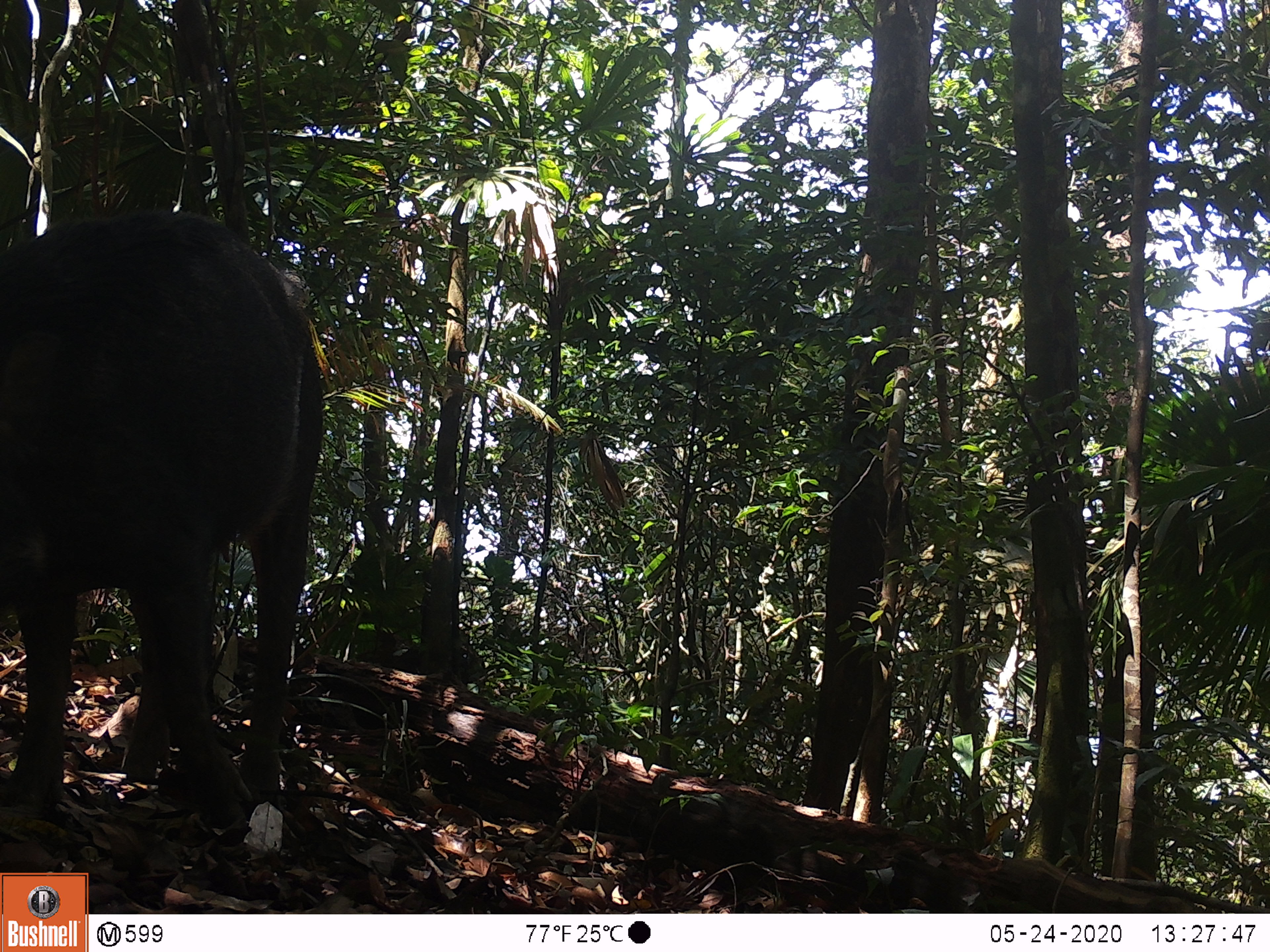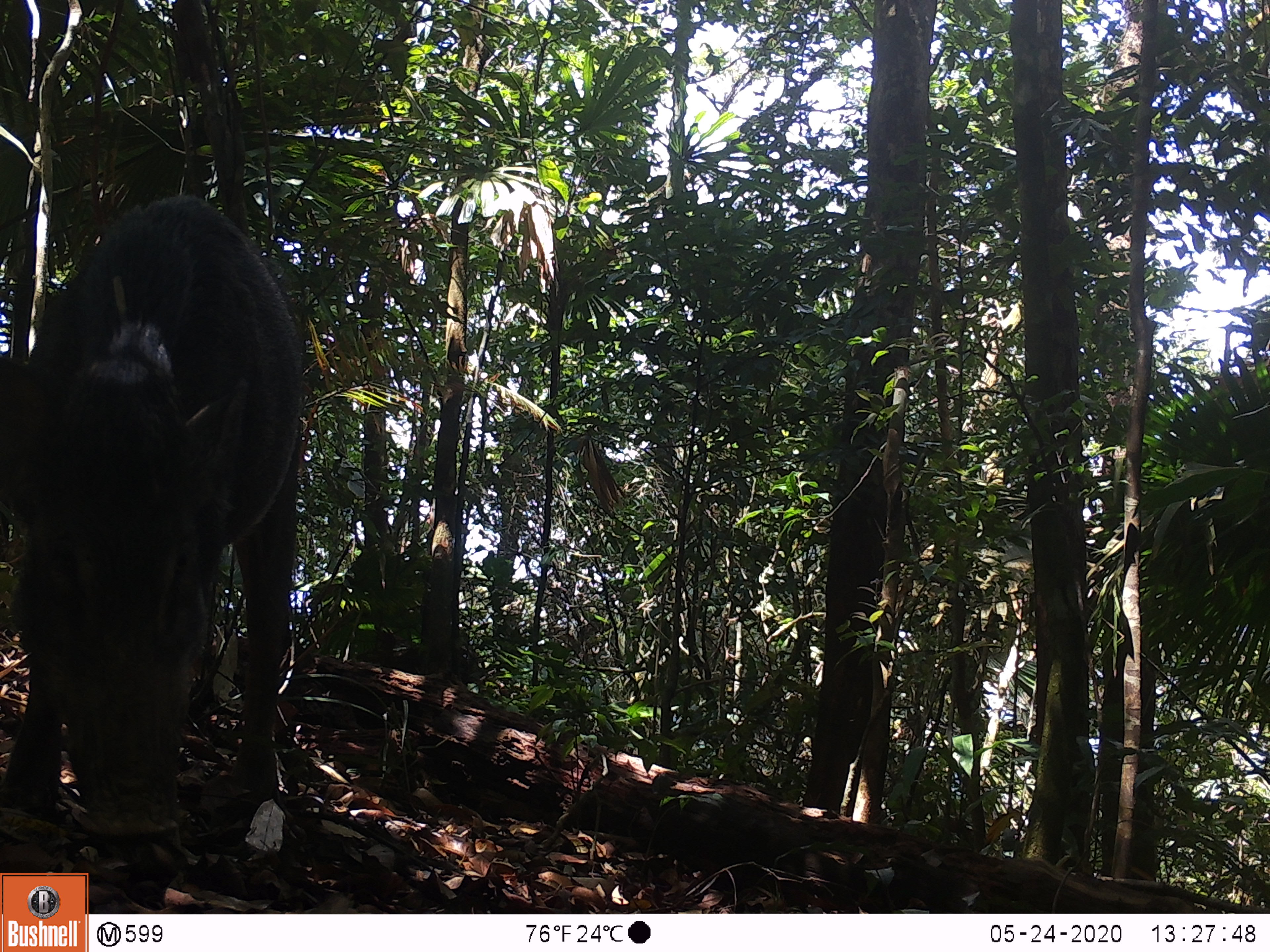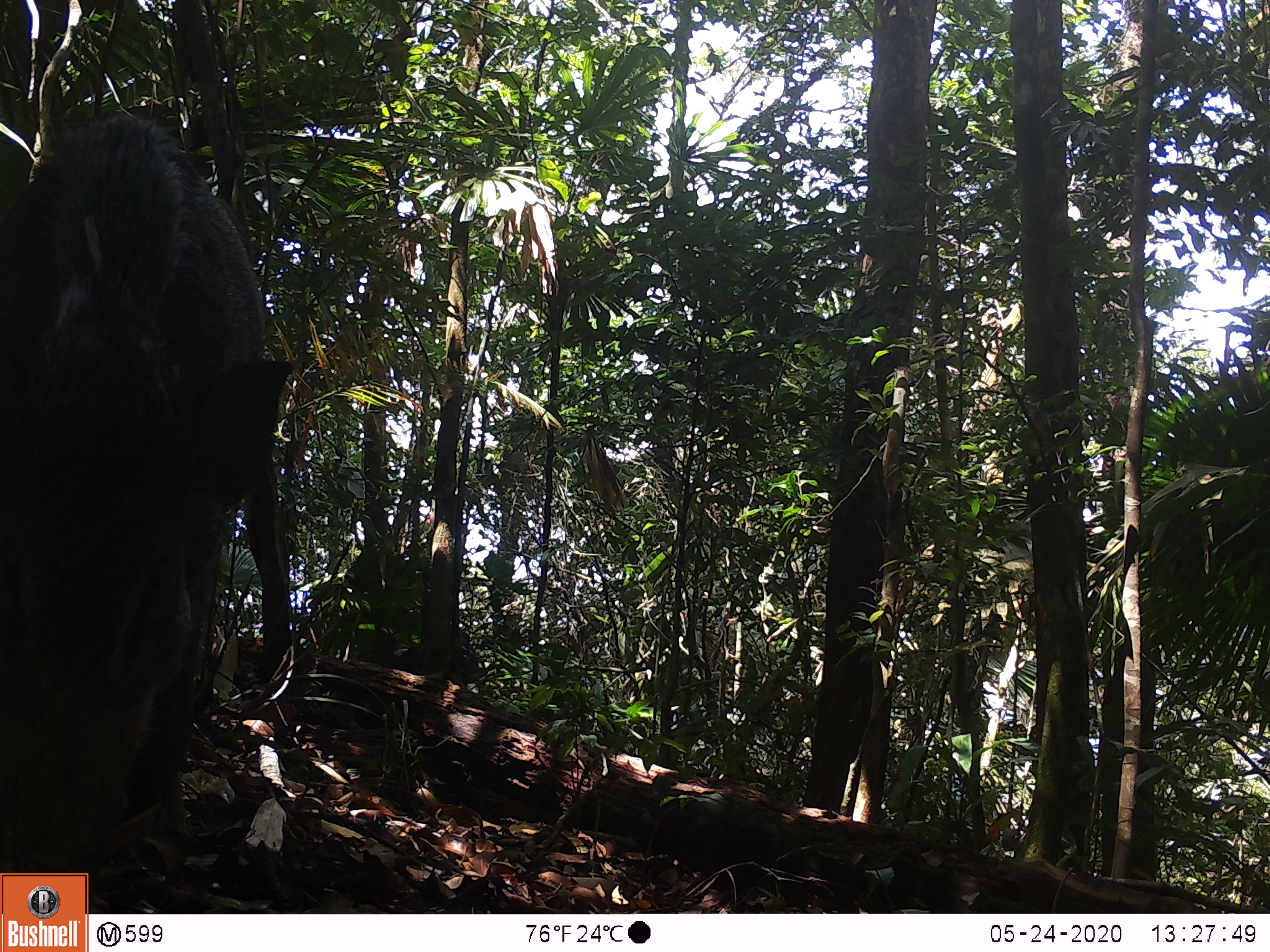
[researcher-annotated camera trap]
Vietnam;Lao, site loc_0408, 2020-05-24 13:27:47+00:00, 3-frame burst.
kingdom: Animalia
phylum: Chordata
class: Mammalia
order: Artiodactyla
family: Suidae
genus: Sus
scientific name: Sus scrofa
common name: eurasian wild pig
Eurasian wild pig (Sus scrofa). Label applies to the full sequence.